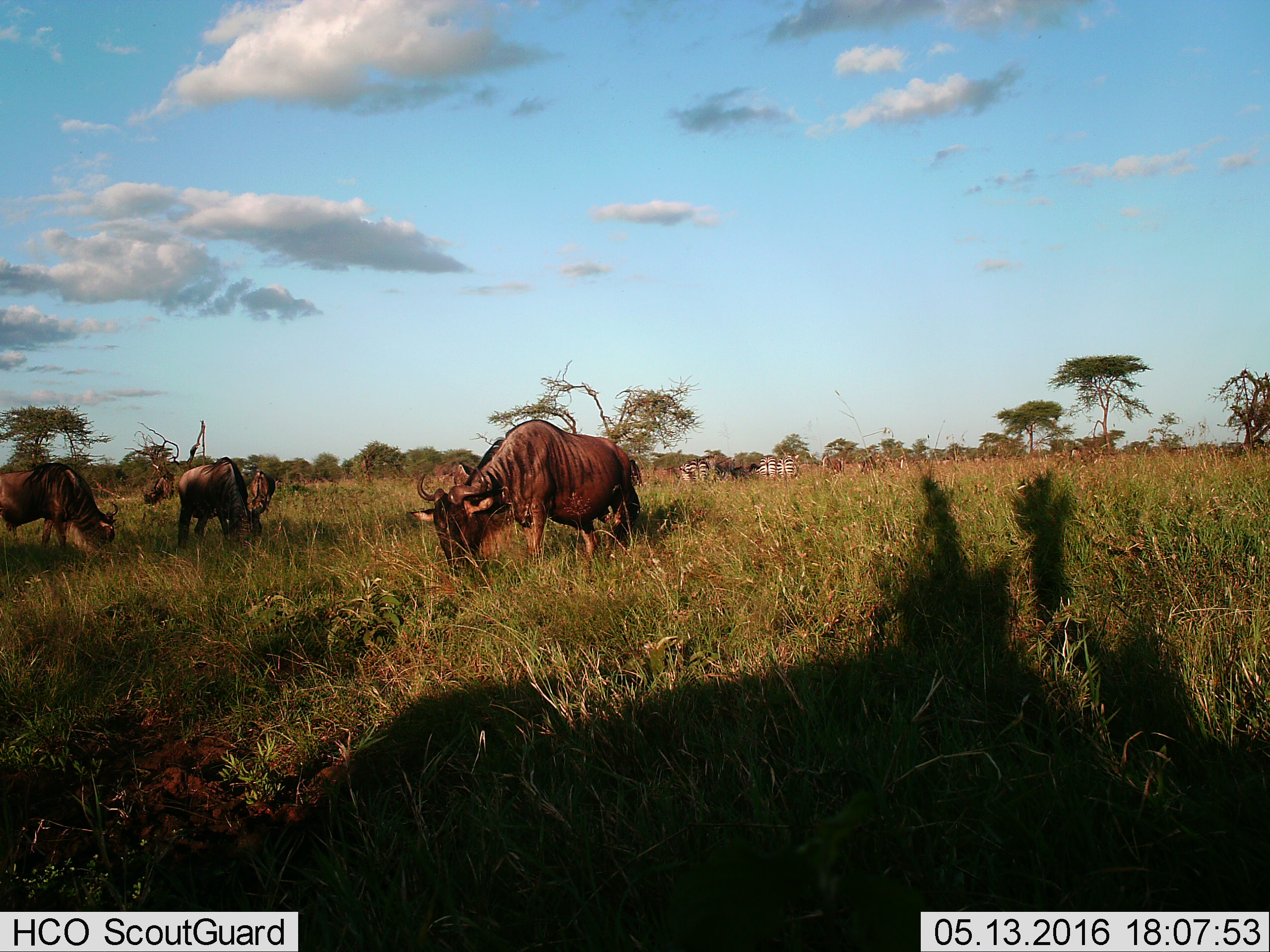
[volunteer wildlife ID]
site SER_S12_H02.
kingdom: Animalia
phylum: Chordata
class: Mammalia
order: Artiodactyla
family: Bovidae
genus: Connochaetes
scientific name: Connochaetes taurinus taurinus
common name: blue wildebeest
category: wildebeestblue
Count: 5.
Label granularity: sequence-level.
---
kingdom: Animalia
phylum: Chordata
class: Mammalia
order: Perissodactyla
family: Equidae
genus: Equus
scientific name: Equus quagga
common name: plains zebra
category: zebraplains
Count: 4.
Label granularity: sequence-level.